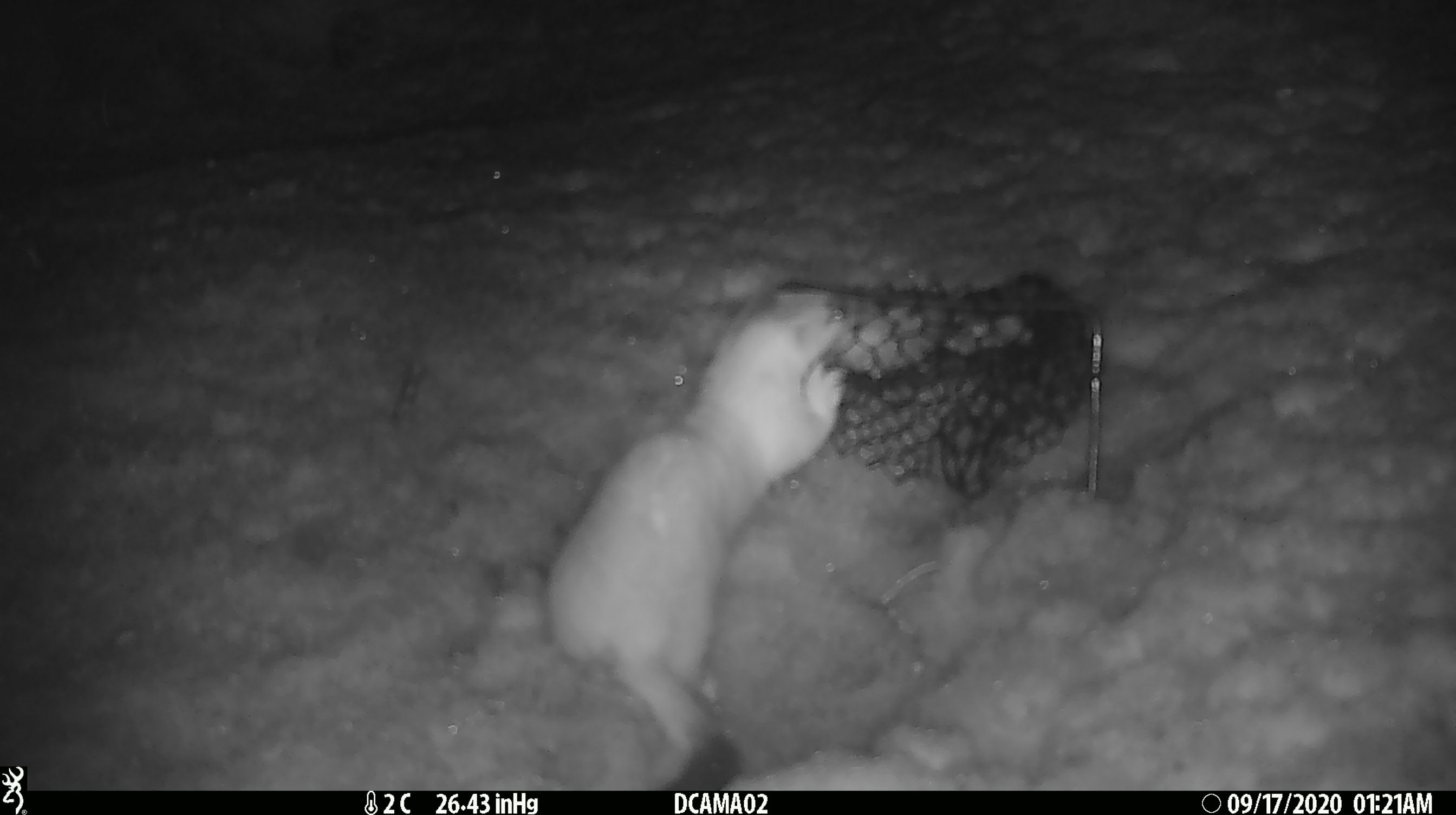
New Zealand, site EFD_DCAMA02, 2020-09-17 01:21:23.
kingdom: Animalia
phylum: Chordata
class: Mammalia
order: Carnivora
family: Mustelidae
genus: Mustela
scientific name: Mustela erminea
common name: stoat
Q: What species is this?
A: Stoat (Mustela erminea).